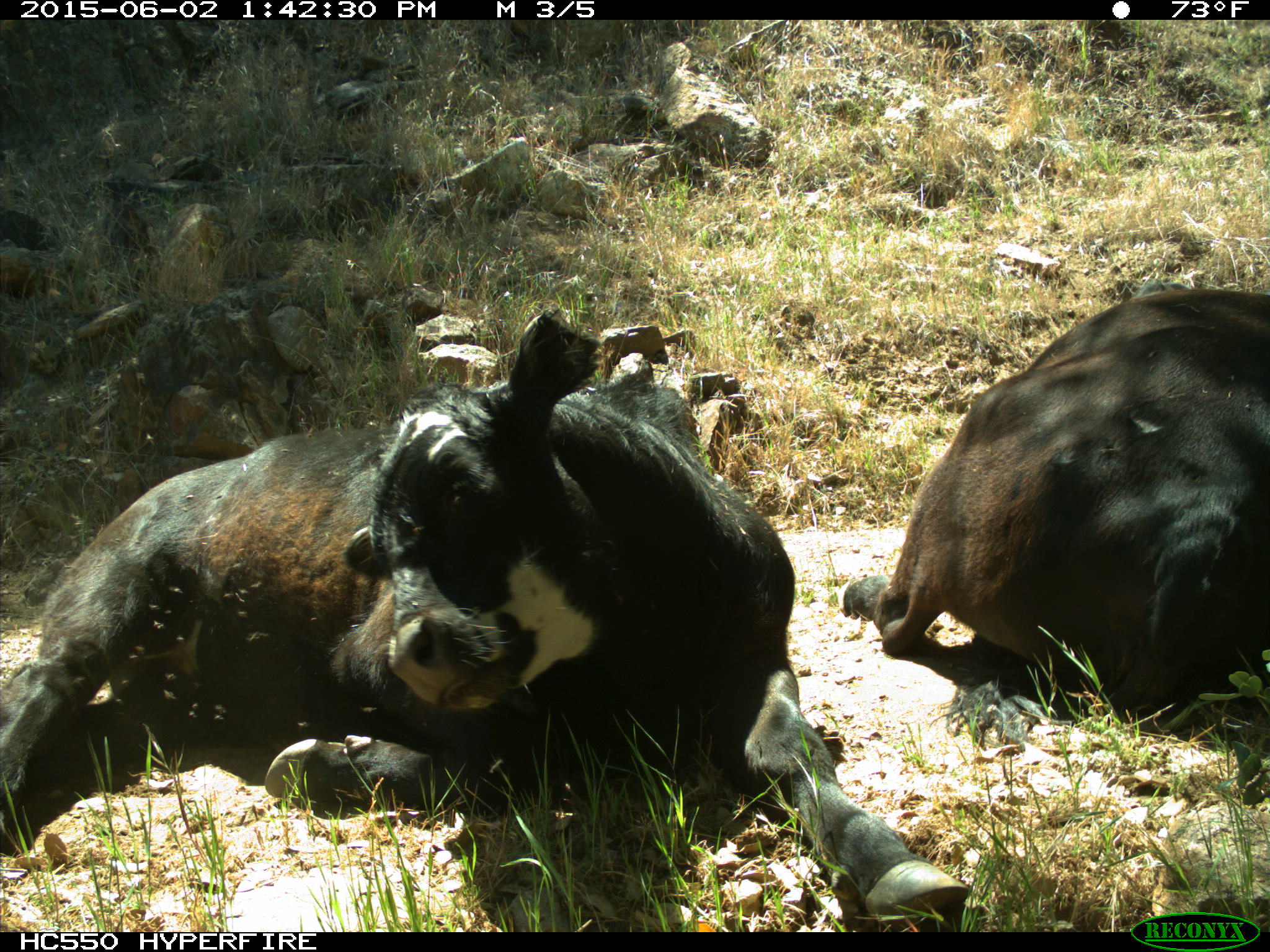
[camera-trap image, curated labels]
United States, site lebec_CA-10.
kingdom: Animalia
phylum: Chordata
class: Mammalia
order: Artiodactyla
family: Bovidae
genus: Bos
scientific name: Bos taurus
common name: domestic cow